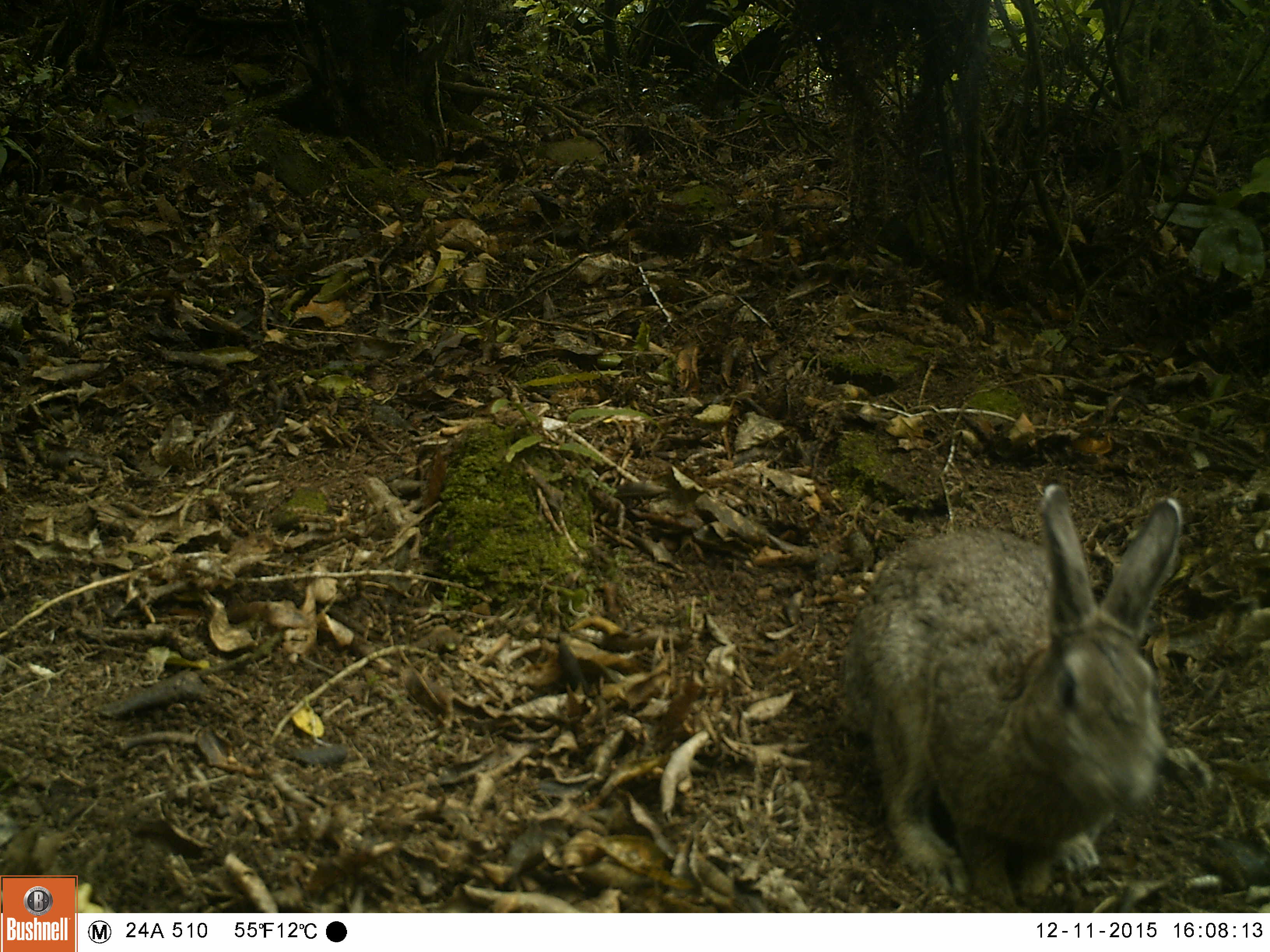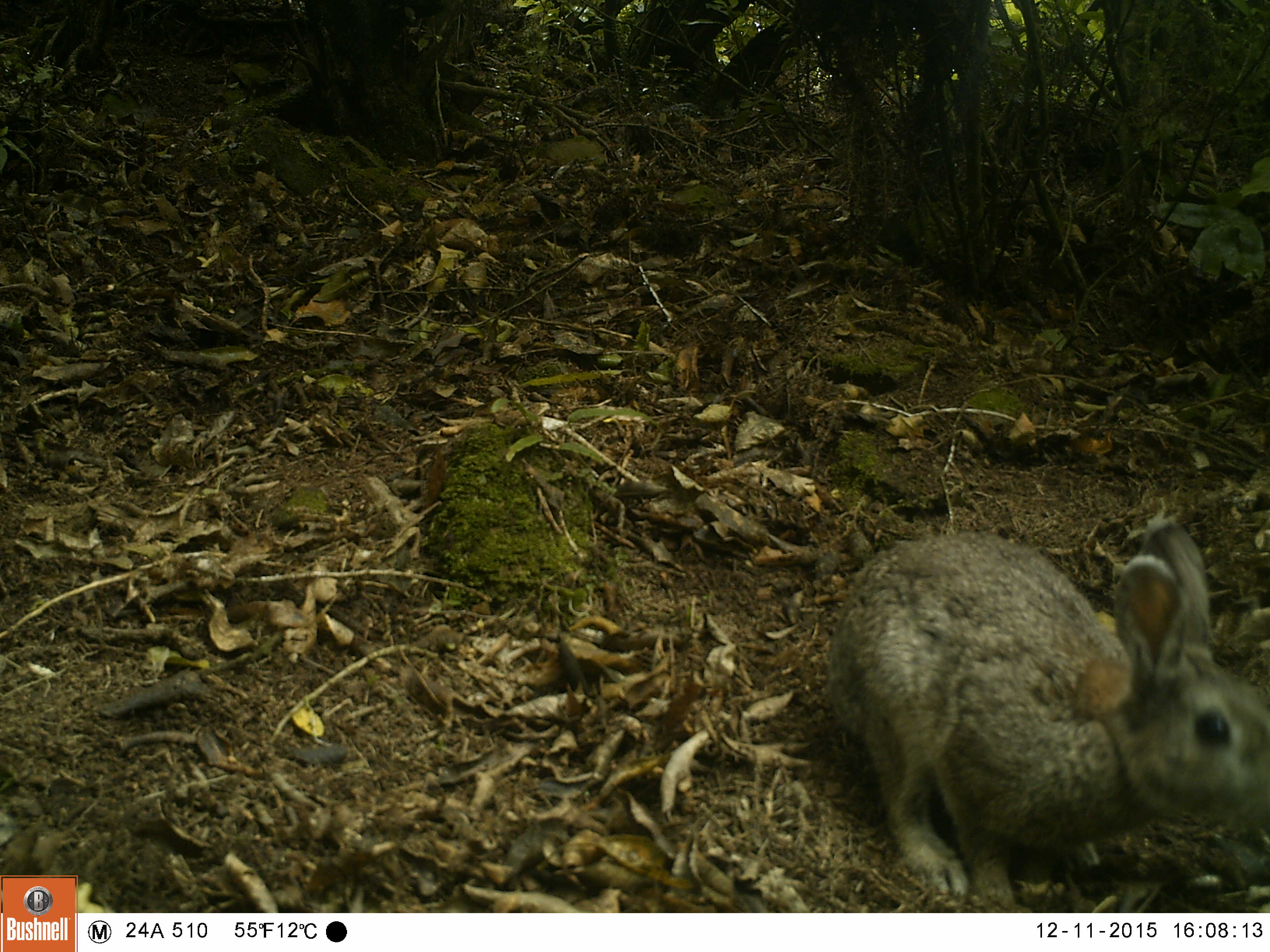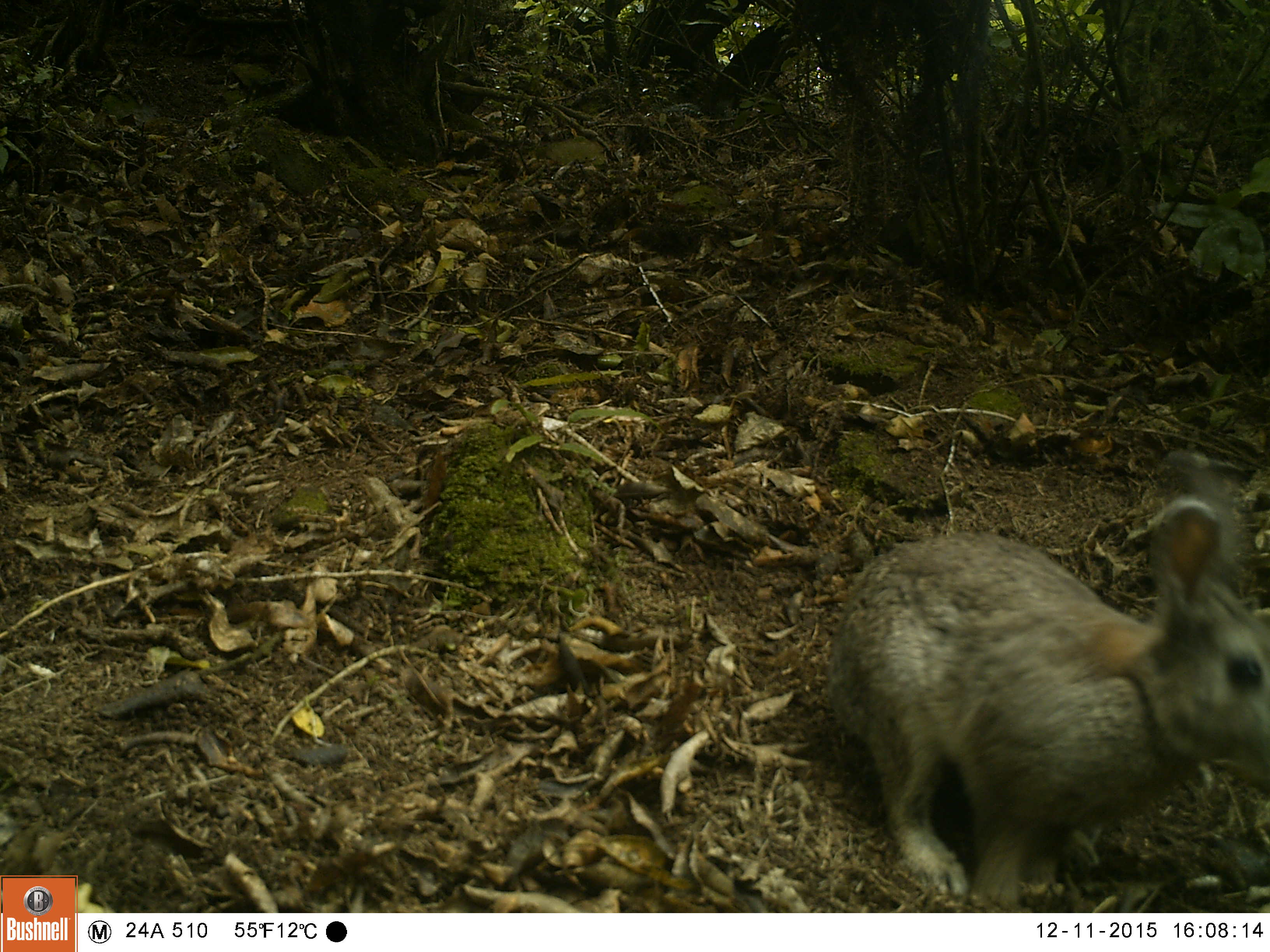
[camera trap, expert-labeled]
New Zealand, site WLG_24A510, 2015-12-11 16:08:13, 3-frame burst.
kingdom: Animalia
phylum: Chordata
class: Mammalia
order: Lagomorpha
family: Leporidae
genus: Oryctolagus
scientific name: Oryctolagus cuniculus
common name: european rabbit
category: rabbit